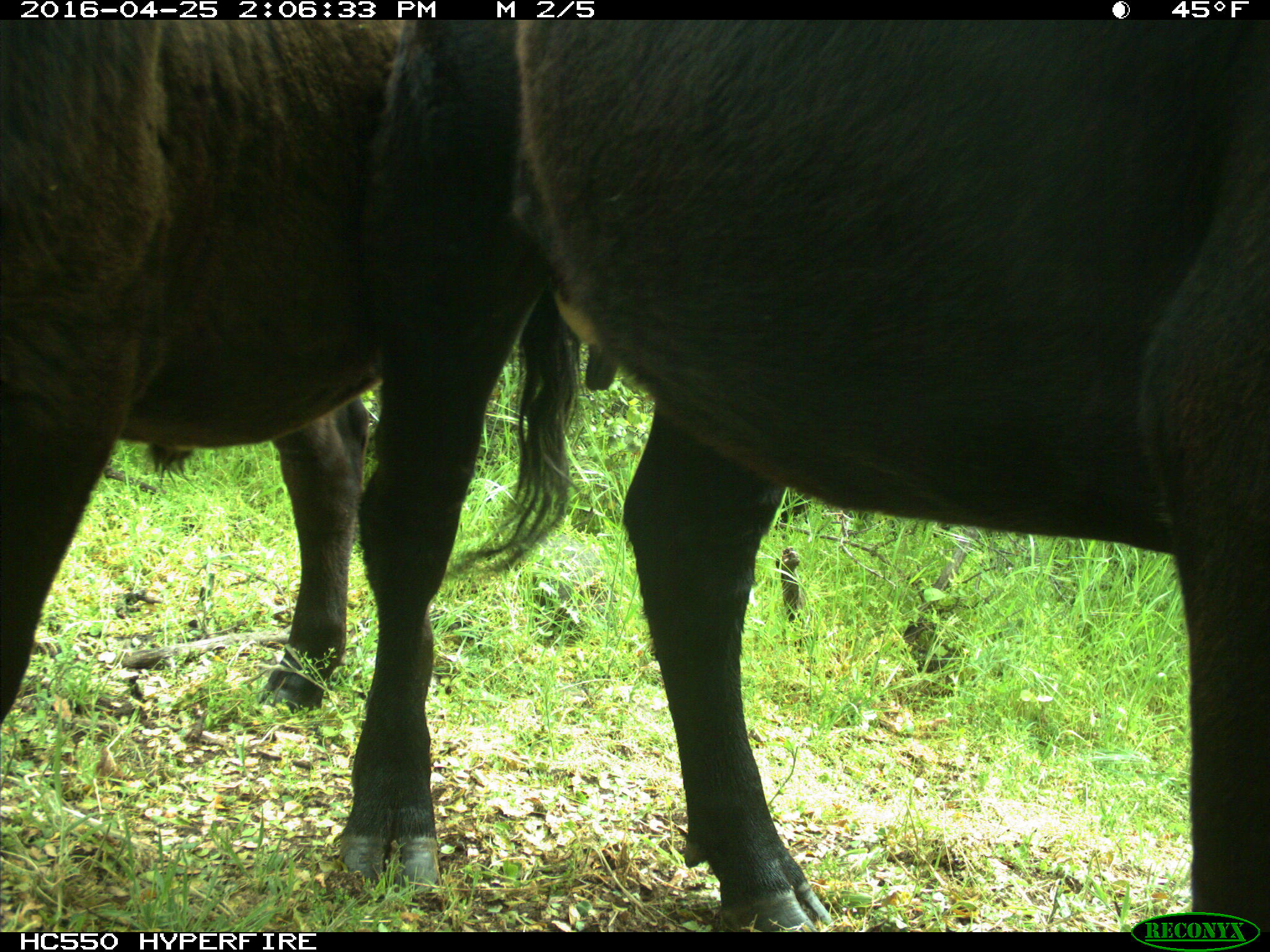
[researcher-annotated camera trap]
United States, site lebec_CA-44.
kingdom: Animalia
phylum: Chordata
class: Mammalia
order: Artiodactyla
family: Bovidae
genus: Bos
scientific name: Bos taurus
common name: domestic cow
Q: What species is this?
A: Bos taurus (domestic cow).